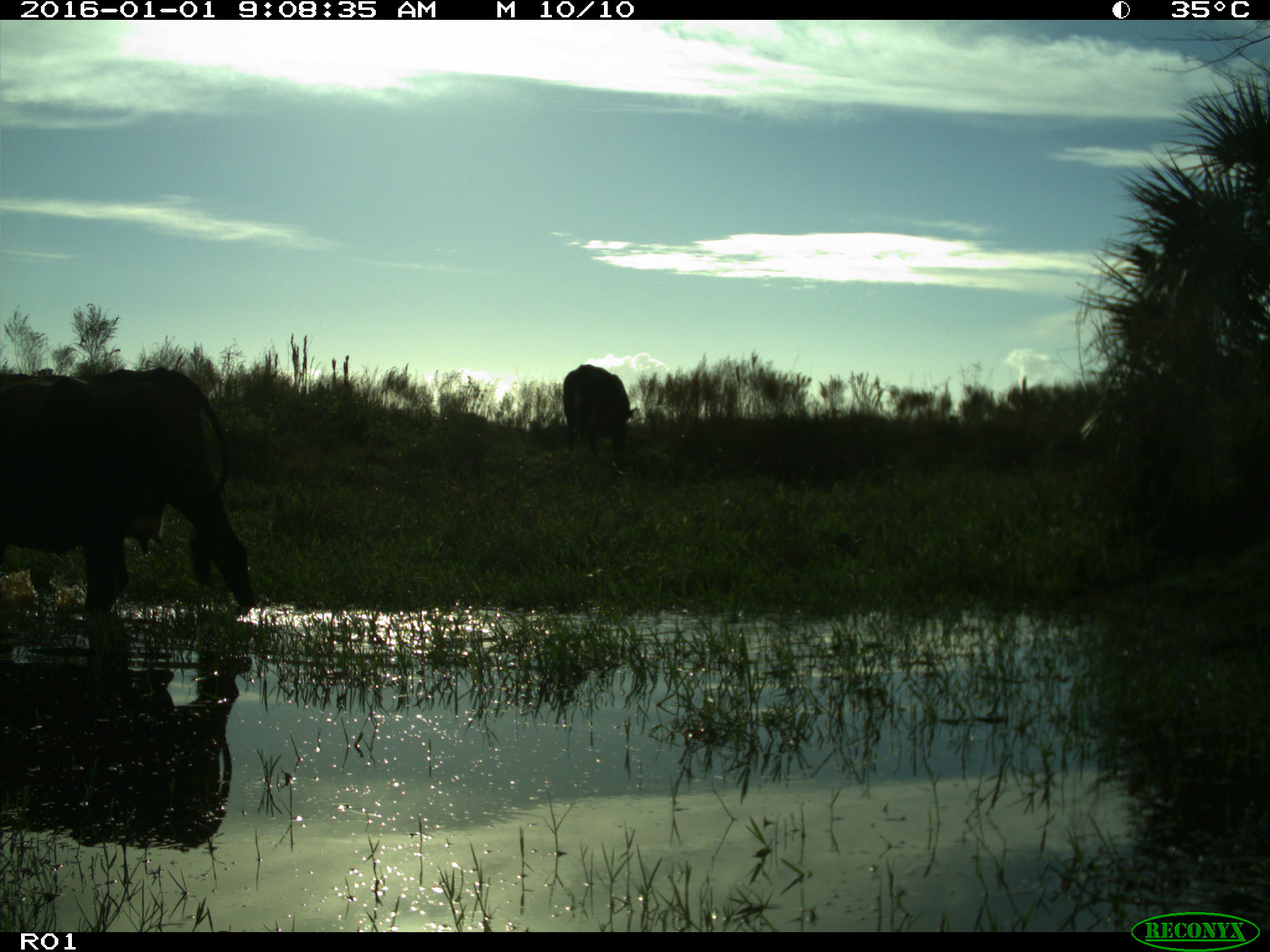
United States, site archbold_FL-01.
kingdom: Animalia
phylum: Chordata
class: Mammalia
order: Artiodactyla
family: Bovidae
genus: Bos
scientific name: Bos taurus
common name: domestic cow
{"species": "Bos taurus (domestic cow)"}